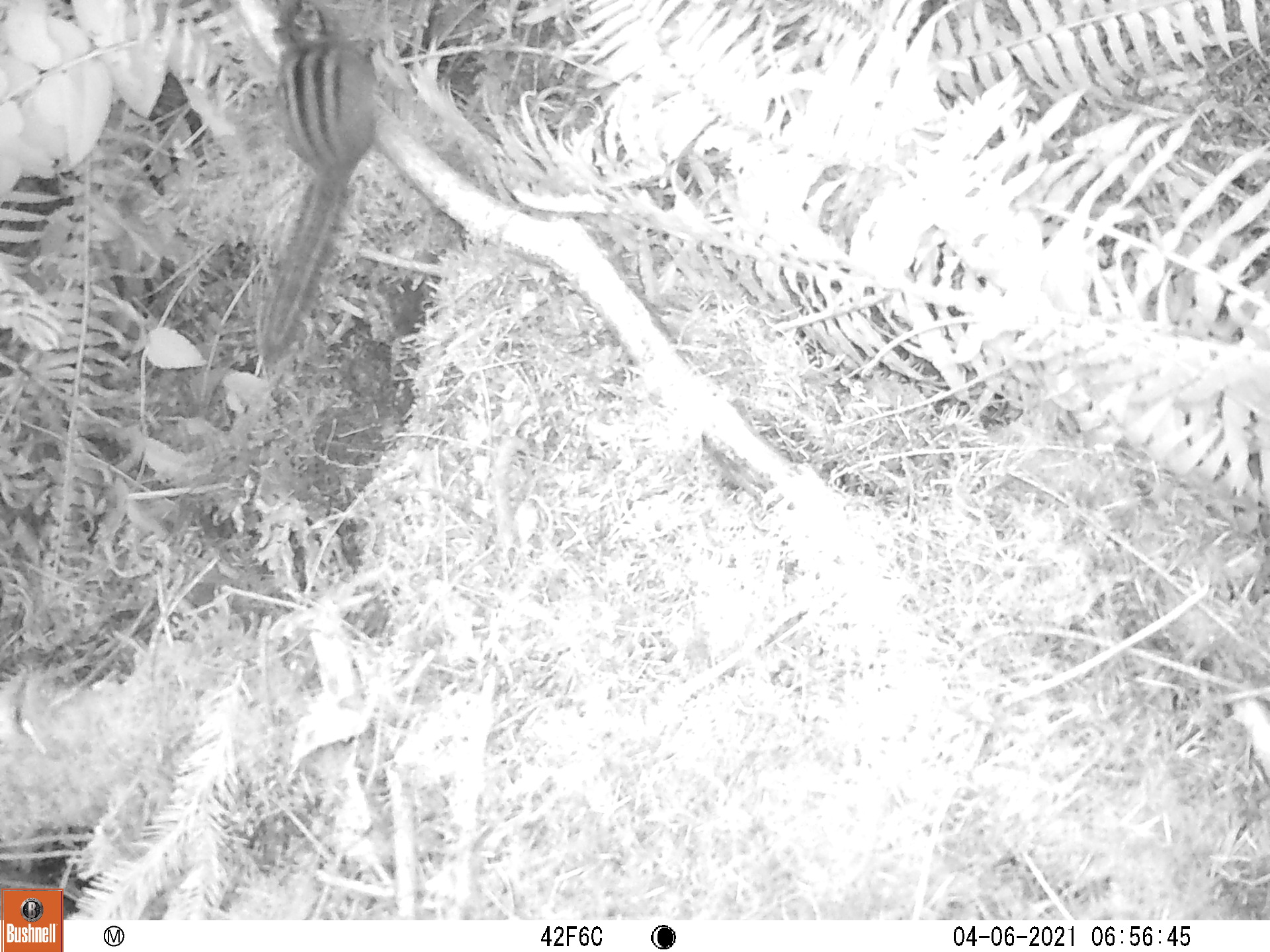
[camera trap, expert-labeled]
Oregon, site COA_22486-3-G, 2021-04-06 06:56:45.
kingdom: Animalia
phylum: Chordata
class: Mammalia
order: Rodentia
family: Sciuridae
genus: Neotamias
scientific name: Neotamias townsendii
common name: townsend's chipmunk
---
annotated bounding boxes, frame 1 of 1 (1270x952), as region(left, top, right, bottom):
townsend's chipmunk: region(255, 0, 384, 376)